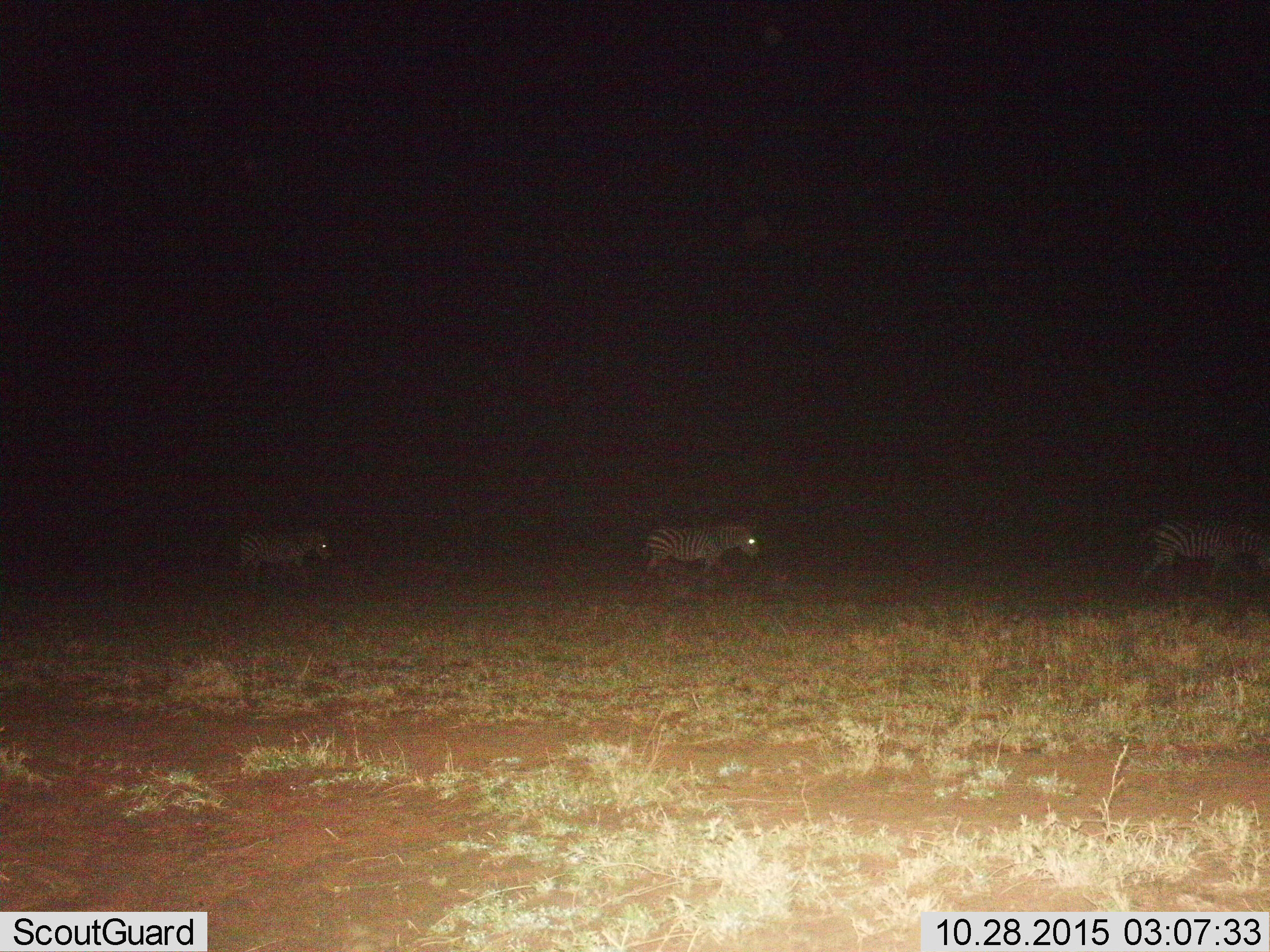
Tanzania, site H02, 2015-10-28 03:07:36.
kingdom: Animalia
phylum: Chordata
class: Mammalia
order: Perissodactyla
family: Equidae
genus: Equus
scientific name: Equus quagga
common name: plains zebra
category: zebra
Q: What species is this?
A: Zebra (plains zebra) (Equus quagga).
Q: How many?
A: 3.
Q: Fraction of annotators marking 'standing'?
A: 10%.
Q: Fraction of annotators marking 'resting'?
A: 0%.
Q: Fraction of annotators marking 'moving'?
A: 90%.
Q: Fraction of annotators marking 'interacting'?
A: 0%.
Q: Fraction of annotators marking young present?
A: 0%.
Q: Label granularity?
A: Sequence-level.